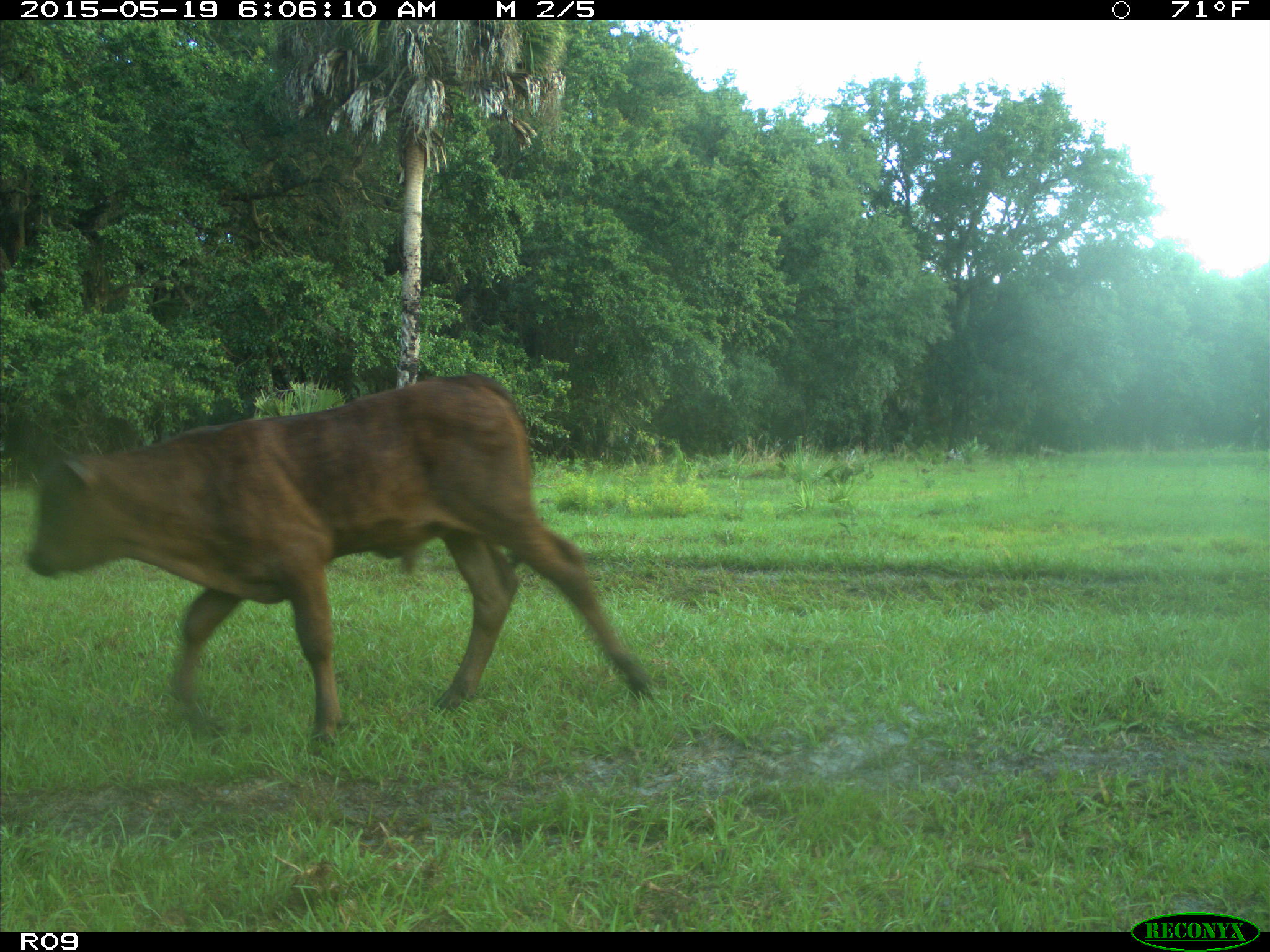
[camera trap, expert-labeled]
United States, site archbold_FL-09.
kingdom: Animalia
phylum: Chordata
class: Mammalia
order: Artiodactyla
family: Bovidae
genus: Bos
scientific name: Bos taurus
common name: domestic cow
Bos taurus (domestic cow).